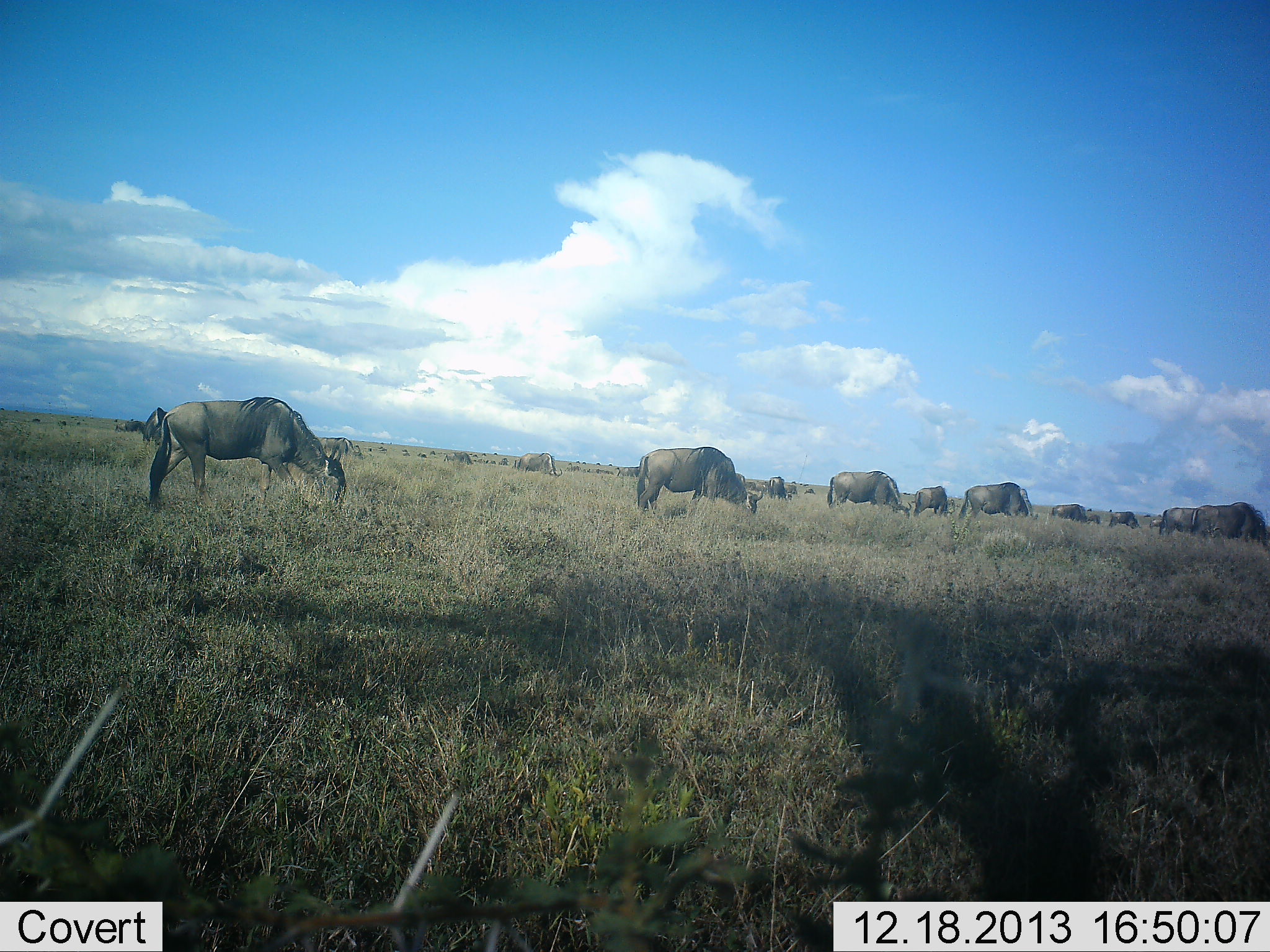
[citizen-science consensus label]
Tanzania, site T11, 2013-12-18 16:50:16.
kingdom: Animalia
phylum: Chordata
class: Mammalia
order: Artiodactyla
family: Bovidae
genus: Connochaetes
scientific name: Connochaetes taurinus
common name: blue wildebeest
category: wildebeest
Wildebeest (blue wildebeest) (Connochaetes taurinus), count 11-50. Behavior (volunteer vote fractions): standing 60%, resting 0%, moving 10%, interacting 0%. Young present (vote fraction): 0%. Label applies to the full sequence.